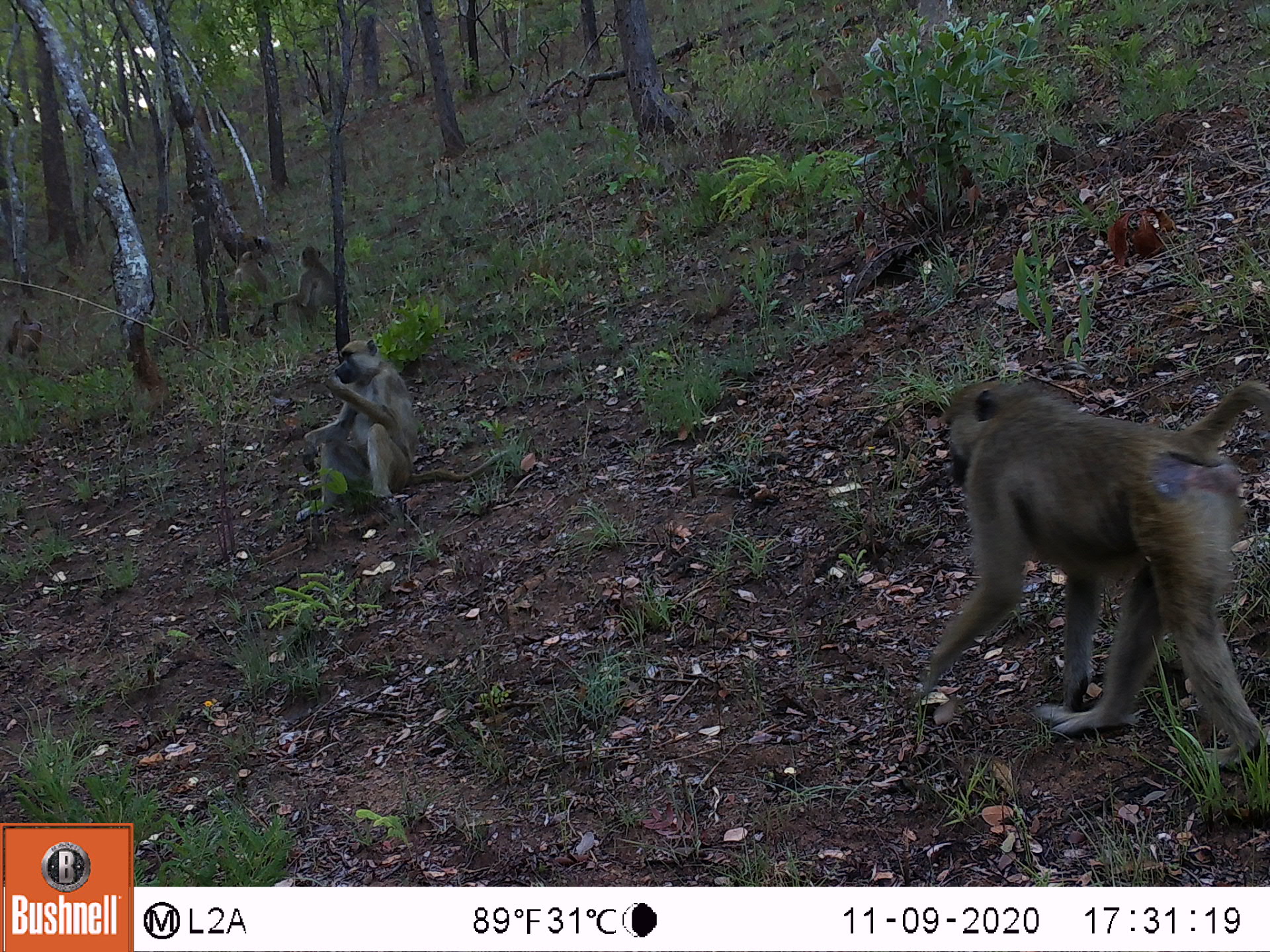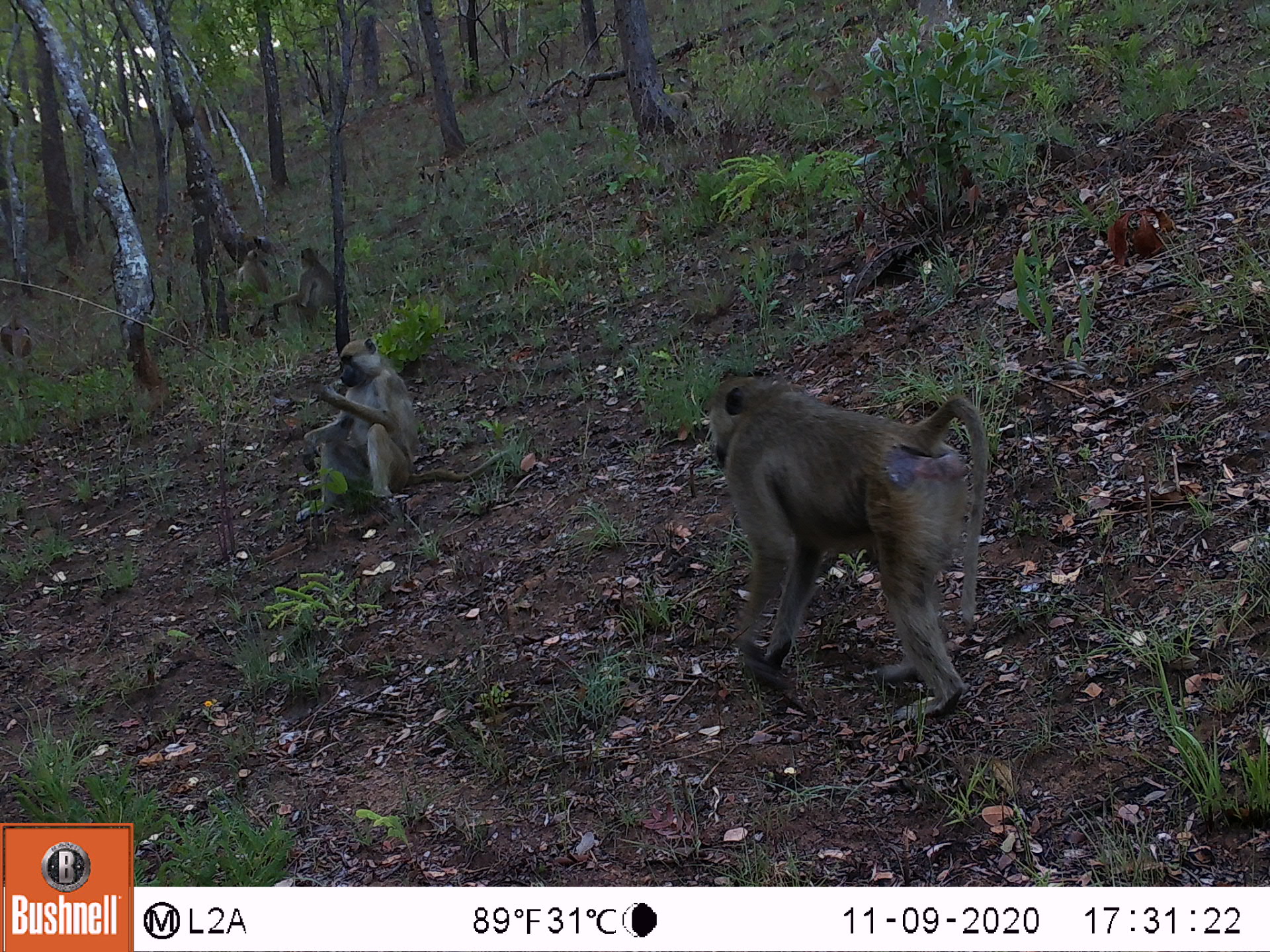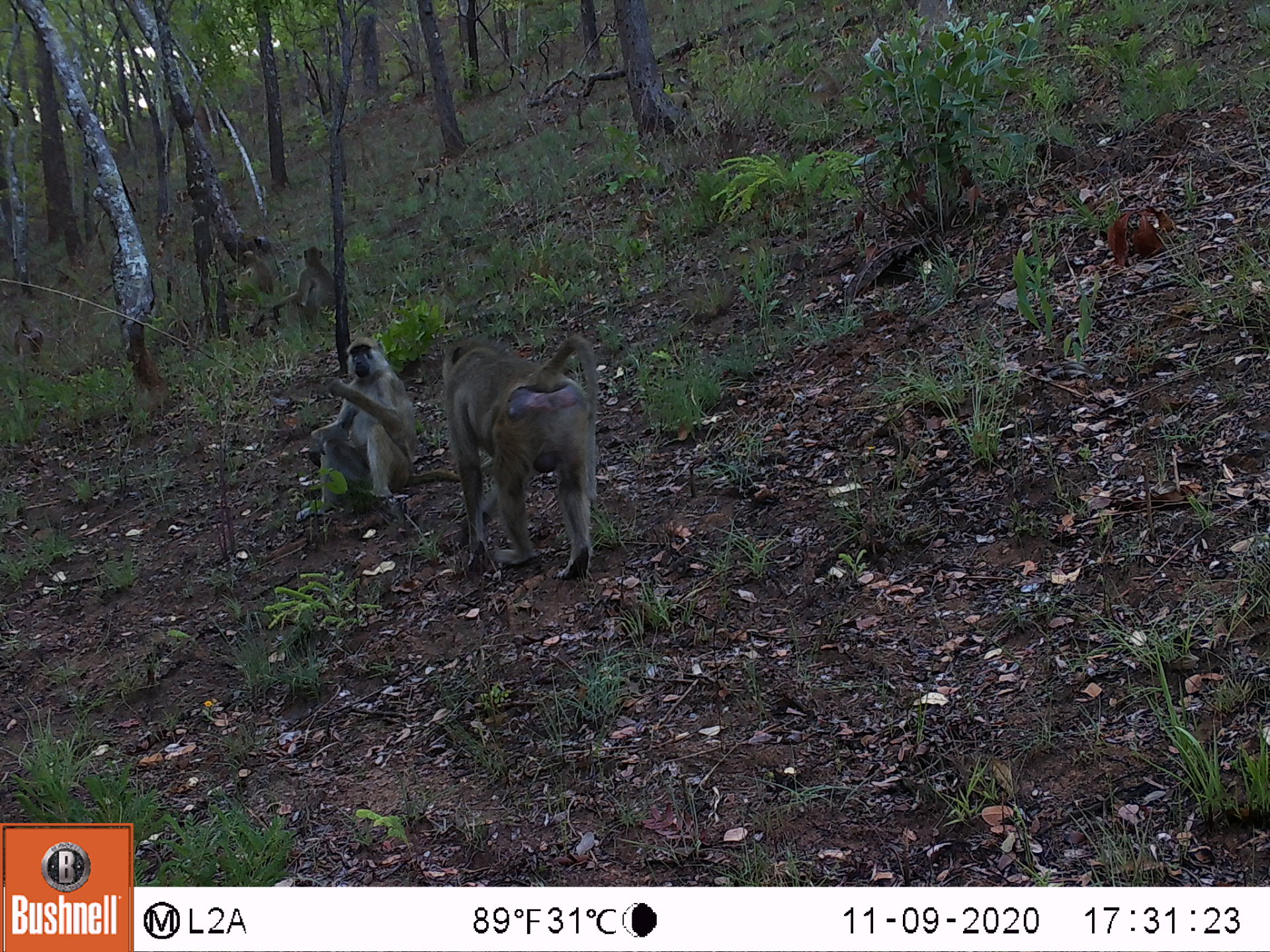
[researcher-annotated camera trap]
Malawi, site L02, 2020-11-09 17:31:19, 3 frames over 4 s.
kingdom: Animalia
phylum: Chordata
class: Mammalia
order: Primates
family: Cercopithecidae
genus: Papio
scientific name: Papio cynocephalus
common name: yellow baboon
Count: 8.